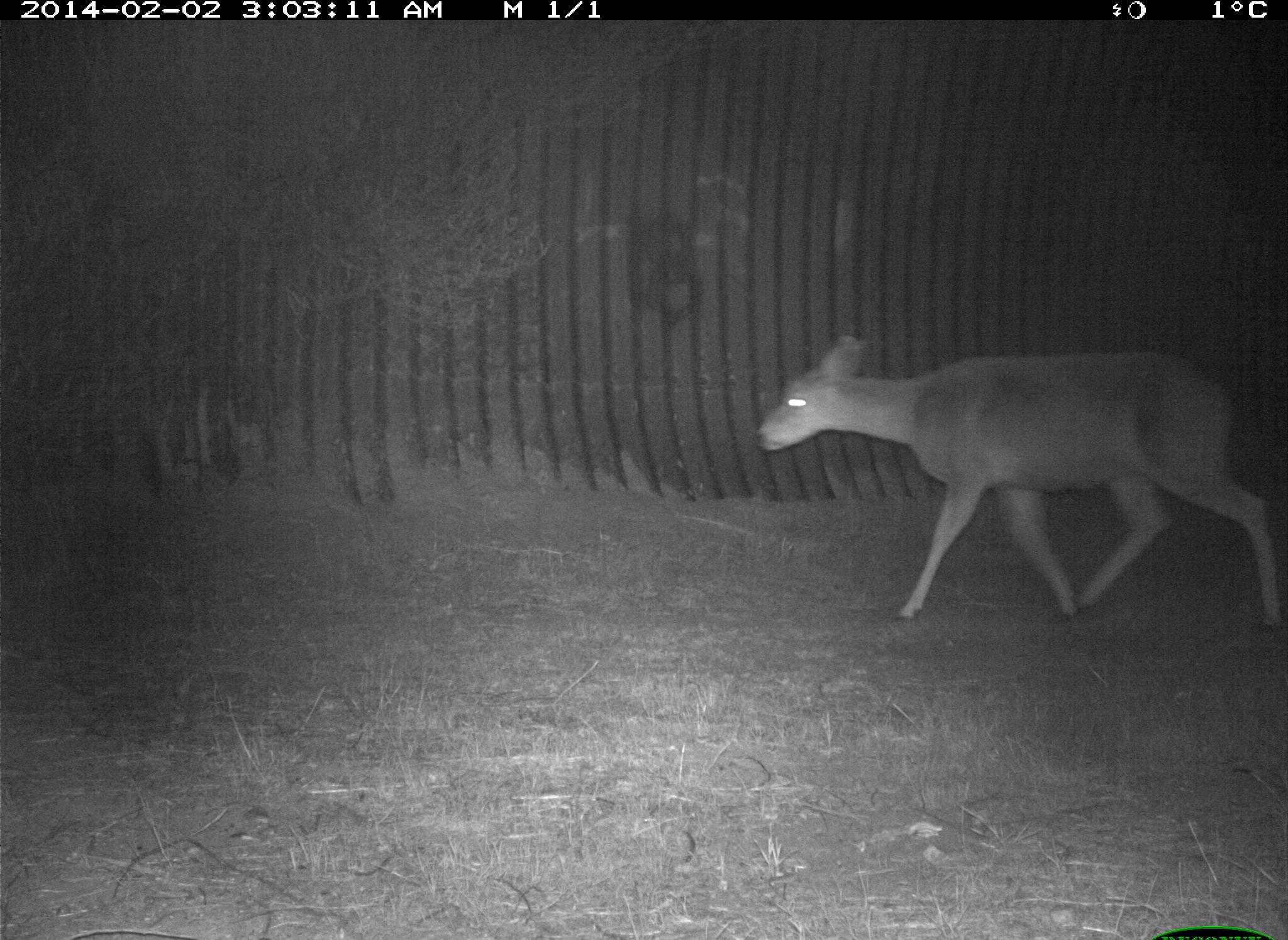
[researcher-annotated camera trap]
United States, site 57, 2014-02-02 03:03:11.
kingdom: Animalia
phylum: Chordata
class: Mammalia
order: Artiodactyla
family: Cervidae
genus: Odocoileus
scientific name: Odocoileus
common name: deer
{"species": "deer (Odocoileus)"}